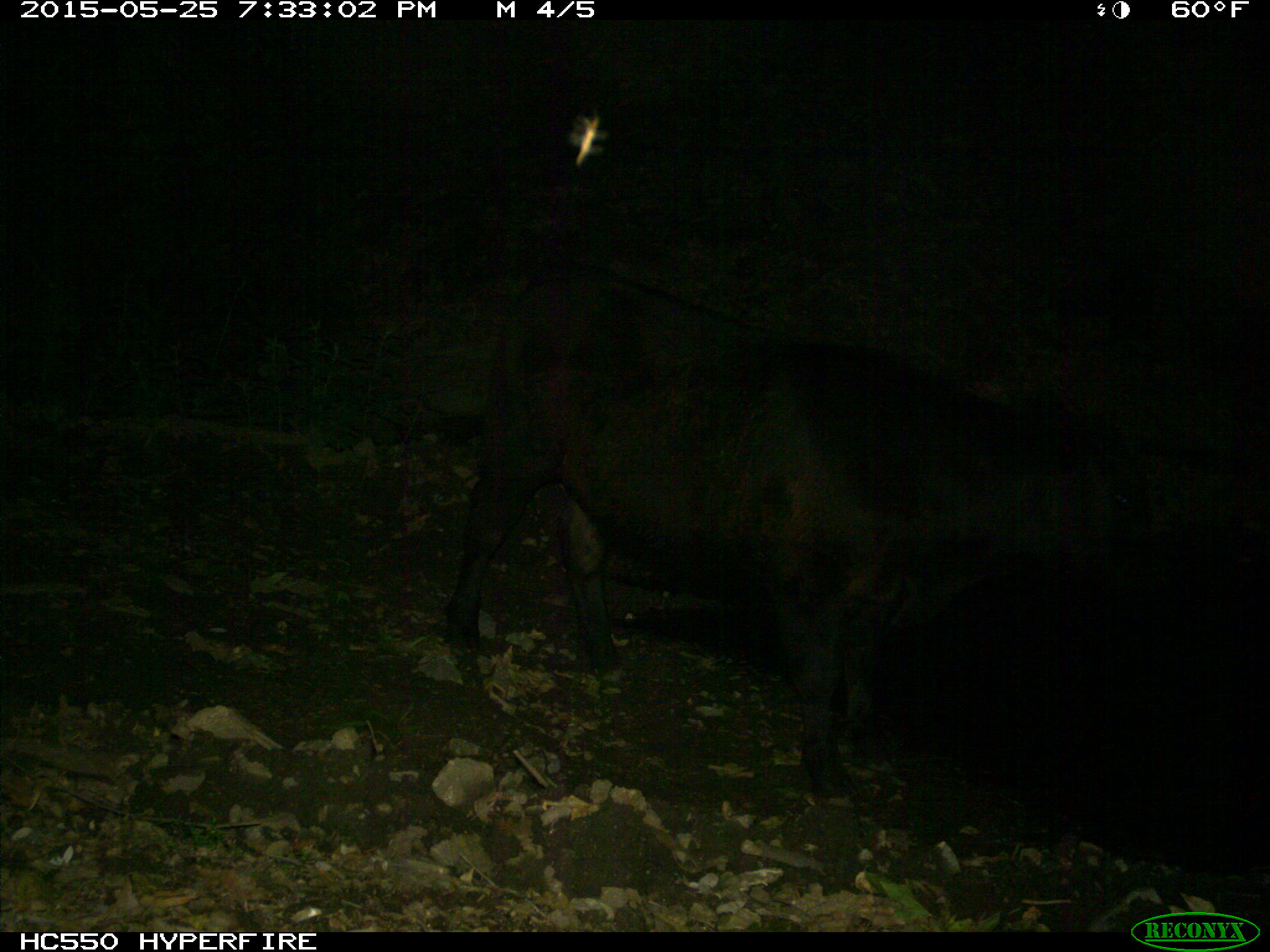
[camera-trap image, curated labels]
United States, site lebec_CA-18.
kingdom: Animalia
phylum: Chordata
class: Mammalia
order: Artiodactyla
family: Bovidae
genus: Bos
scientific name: Bos taurus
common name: domestic cow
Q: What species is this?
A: Bos taurus (domestic cow).